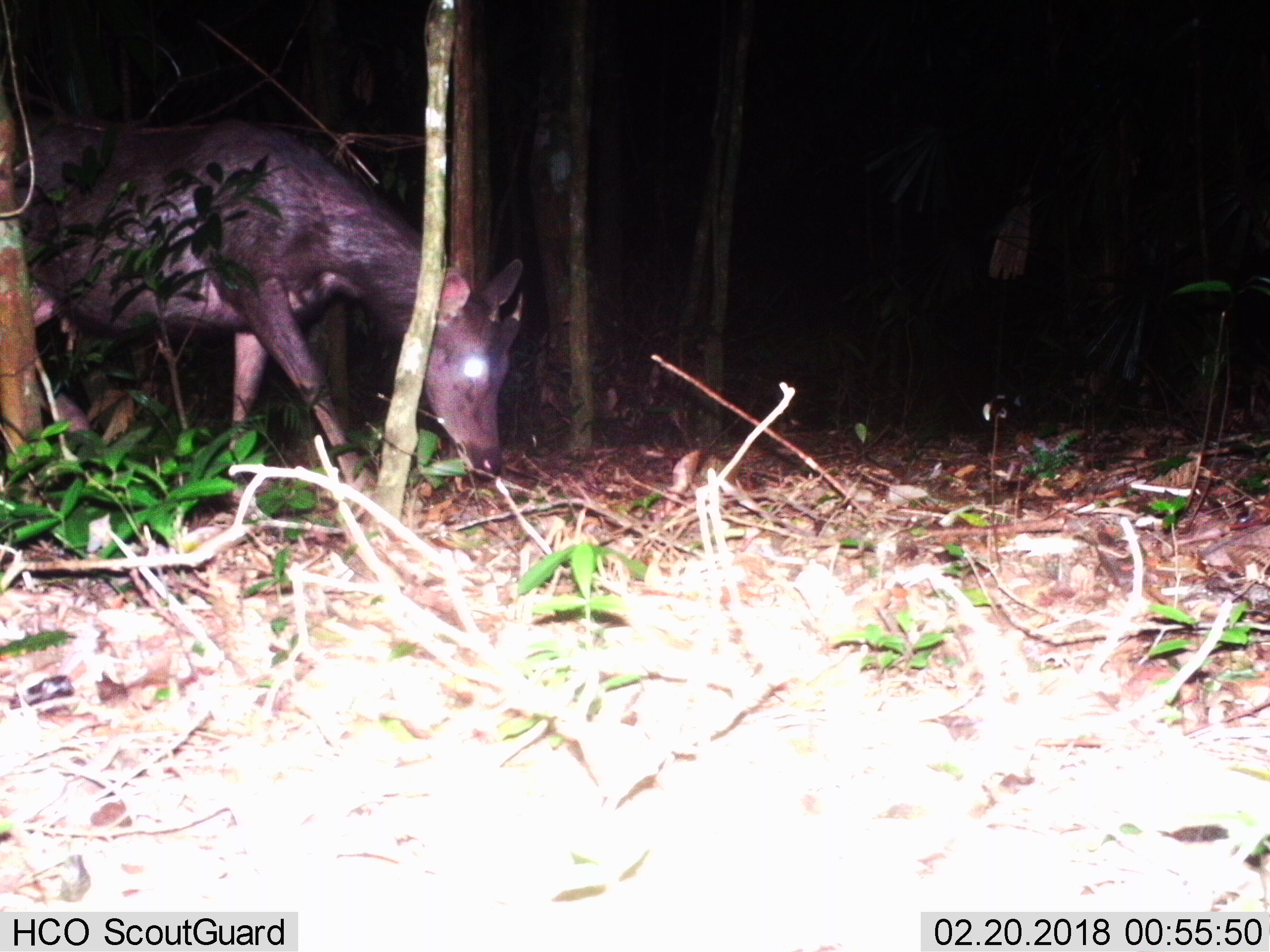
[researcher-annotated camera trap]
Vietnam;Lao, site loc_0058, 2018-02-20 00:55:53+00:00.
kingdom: Animalia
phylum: Chordata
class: Mammalia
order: Artiodactyla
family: Cervidae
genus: Rusa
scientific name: Rusa unicolor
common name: sambar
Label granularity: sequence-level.